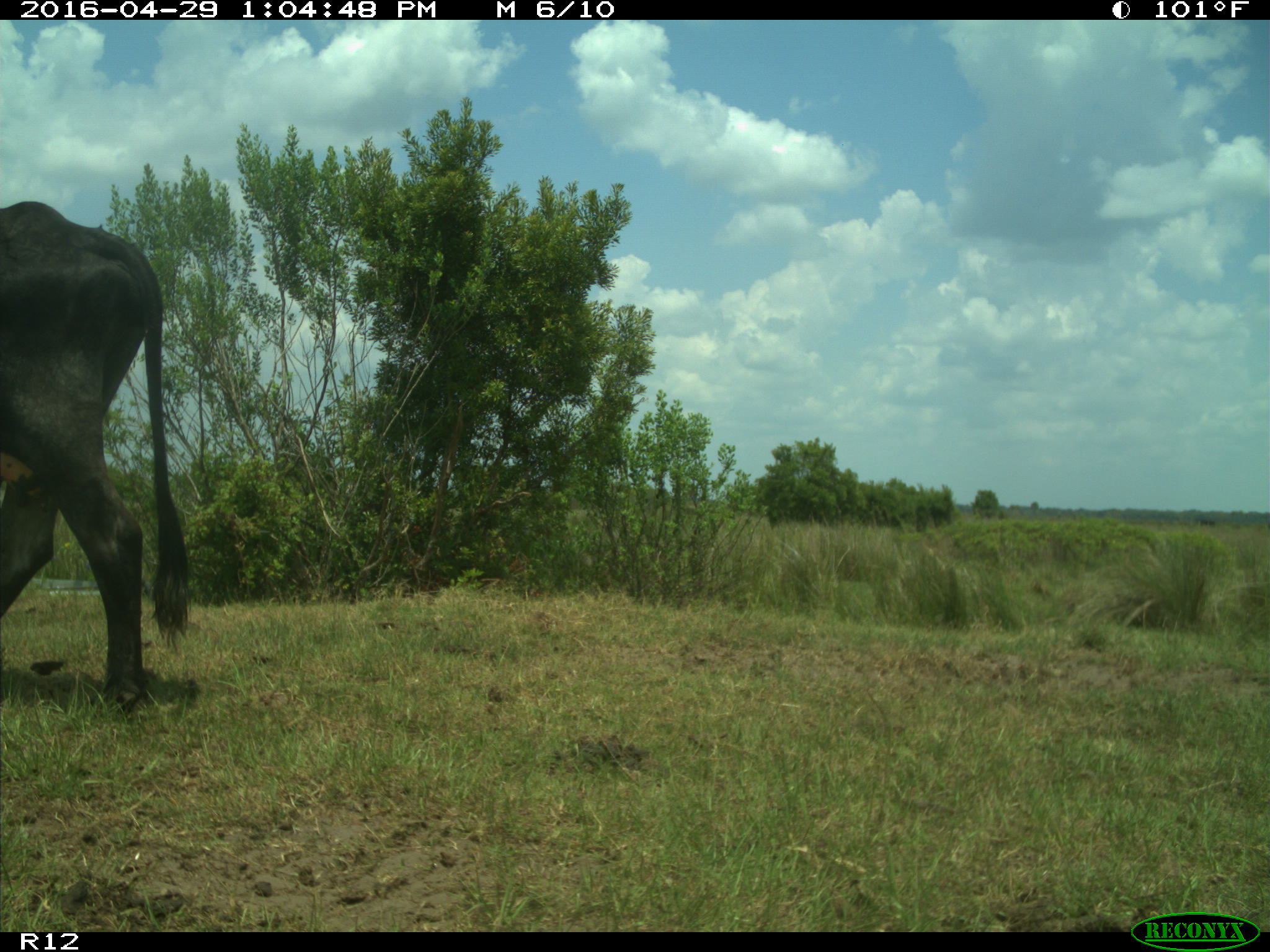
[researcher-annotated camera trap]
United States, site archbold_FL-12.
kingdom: Animalia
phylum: Chordata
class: Mammalia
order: Artiodactyla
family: Bovidae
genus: Bos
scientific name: Bos taurus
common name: domestic cow